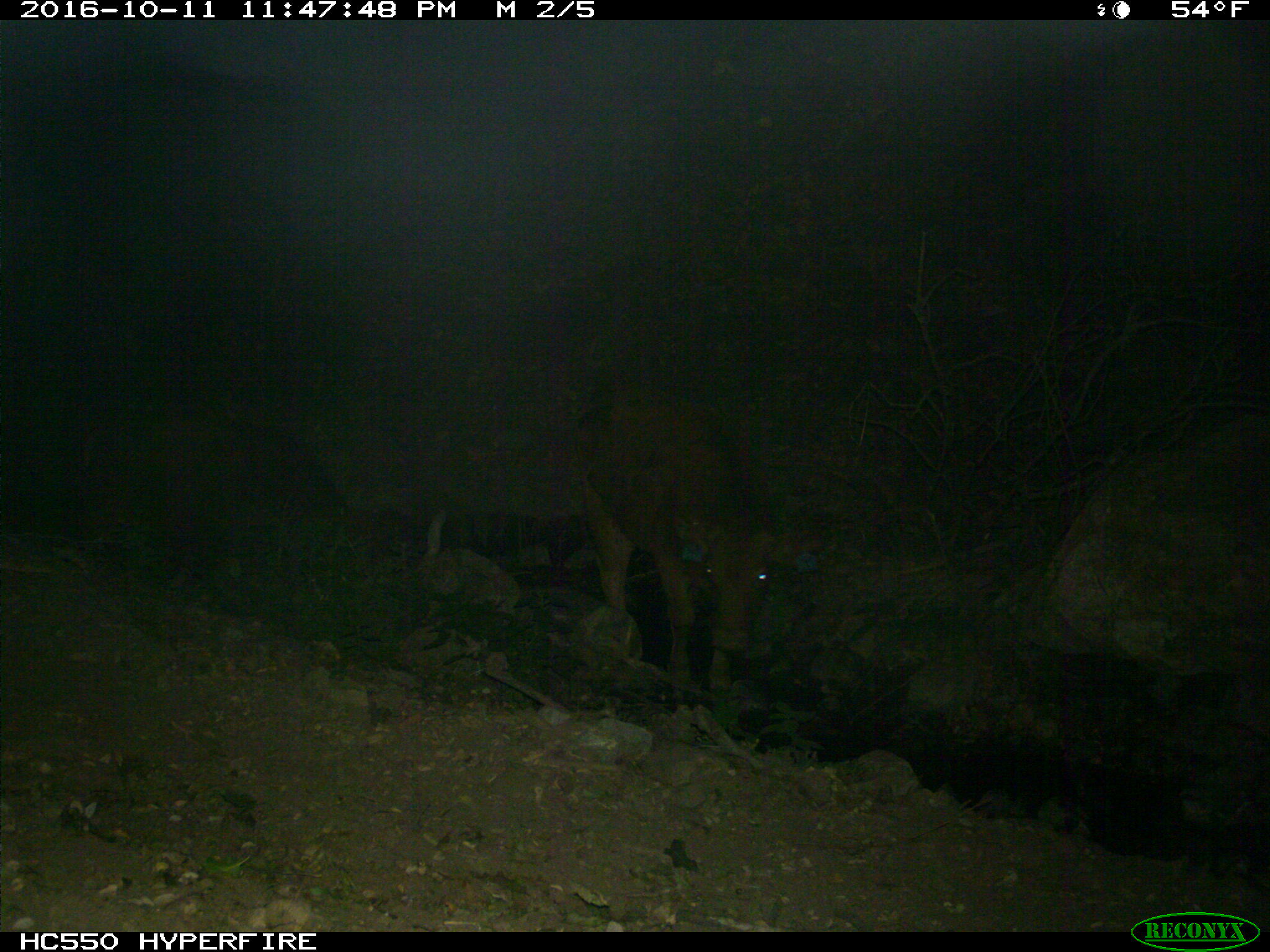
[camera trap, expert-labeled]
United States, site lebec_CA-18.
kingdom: Animalia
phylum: Chordata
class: Mammalia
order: Artiodactyla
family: Bovidae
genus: Bos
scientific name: Bos taurus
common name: domestic cow